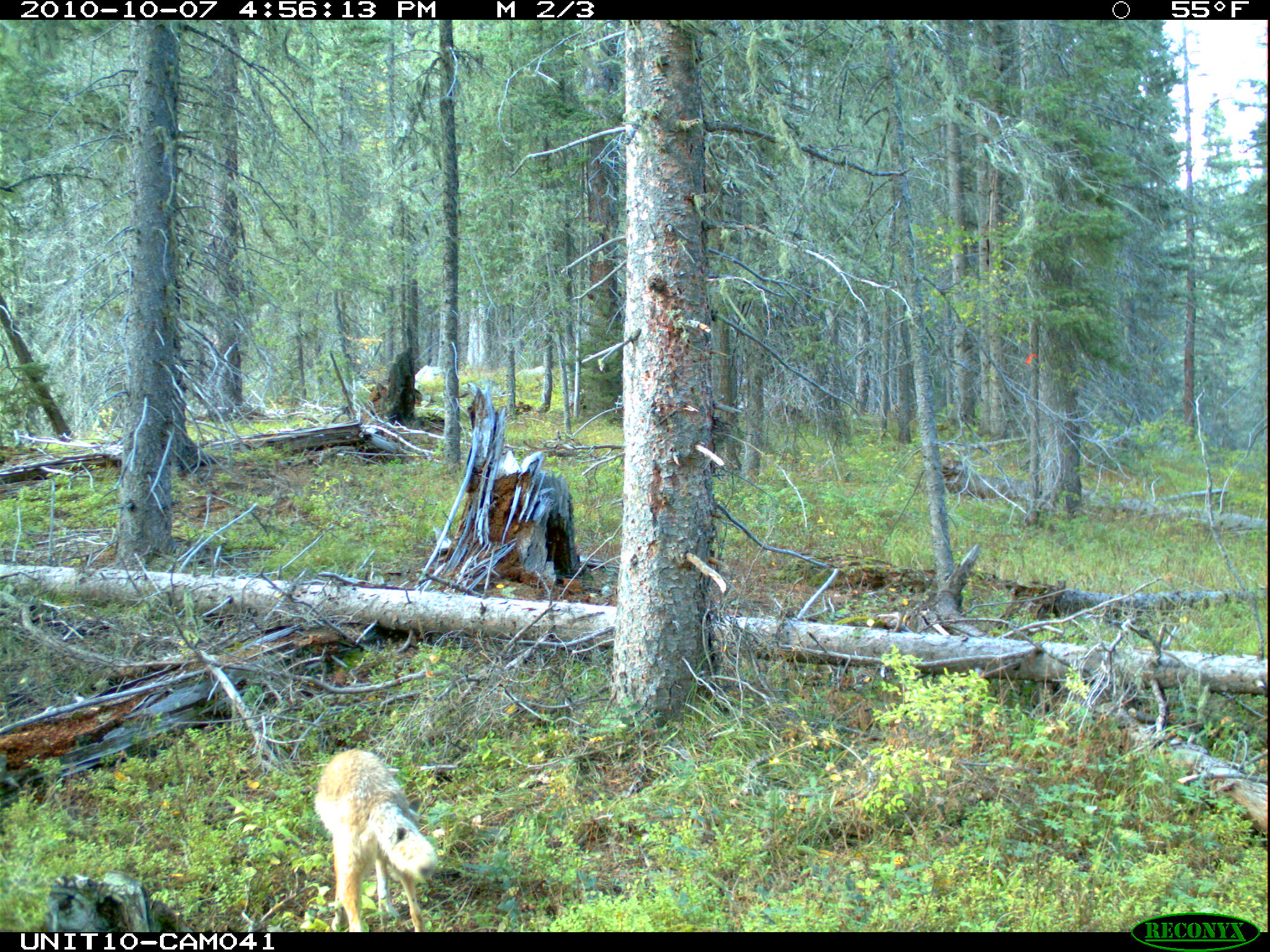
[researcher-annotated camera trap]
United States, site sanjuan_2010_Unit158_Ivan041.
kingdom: Animalia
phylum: Chordata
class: Mammalia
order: Carnivora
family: Canidae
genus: Canis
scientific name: Canis latrans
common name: coyote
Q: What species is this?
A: Canis latrans (coyote).